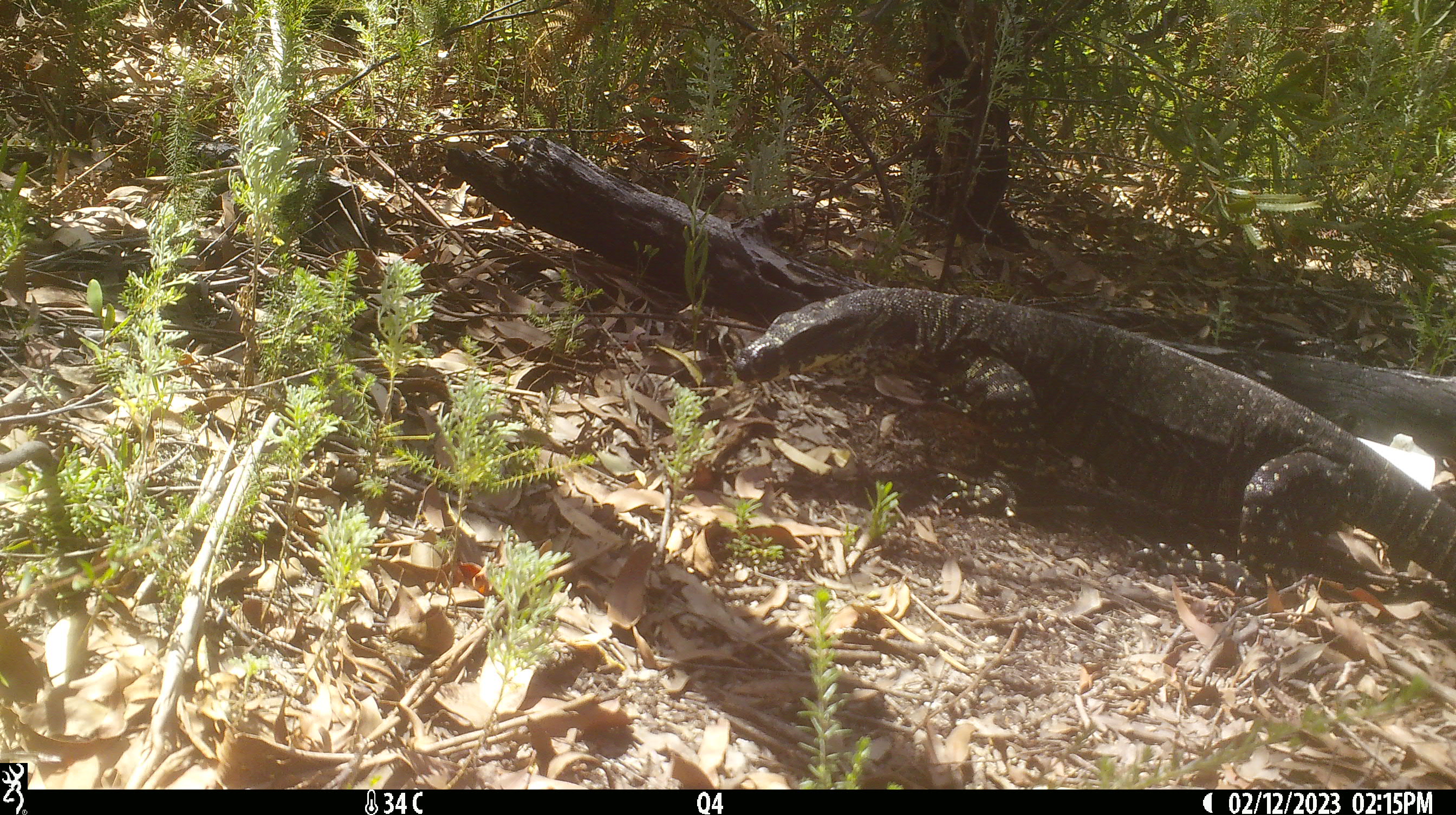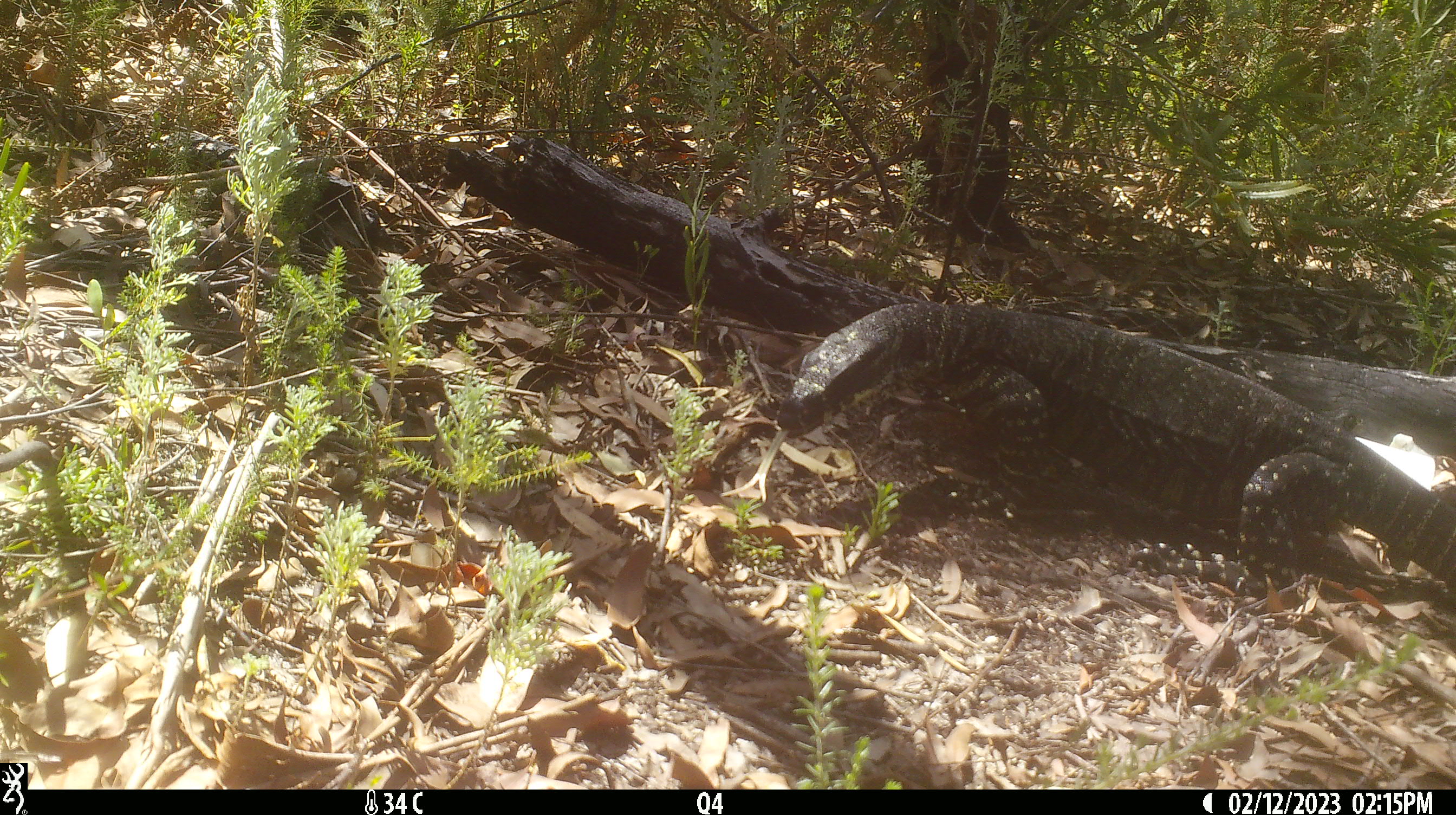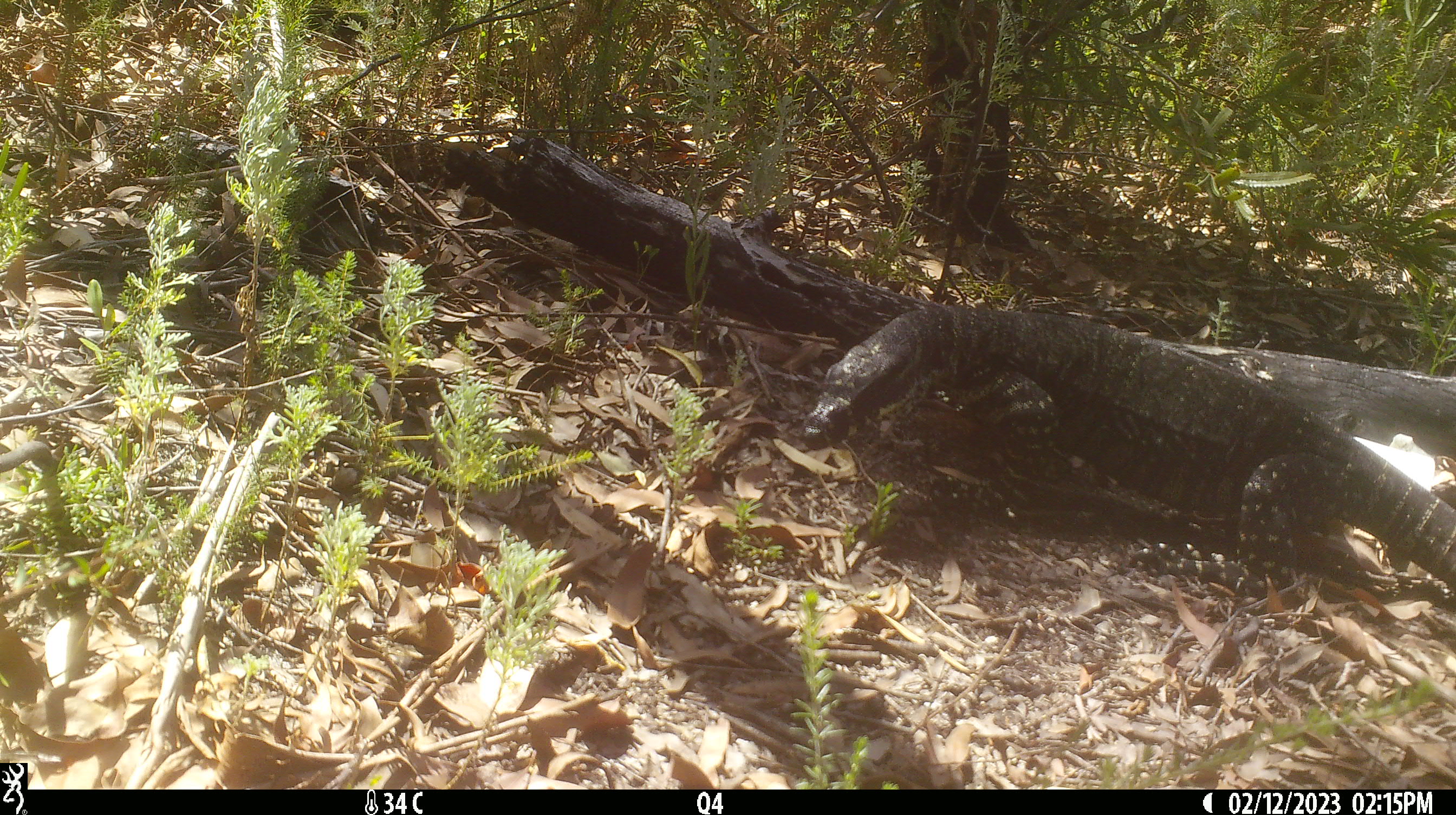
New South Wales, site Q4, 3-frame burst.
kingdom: Animalia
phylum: Chordata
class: Reptilia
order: Squamata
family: Varanidae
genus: Varanus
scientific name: Varanus varius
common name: lace monitor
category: goanna